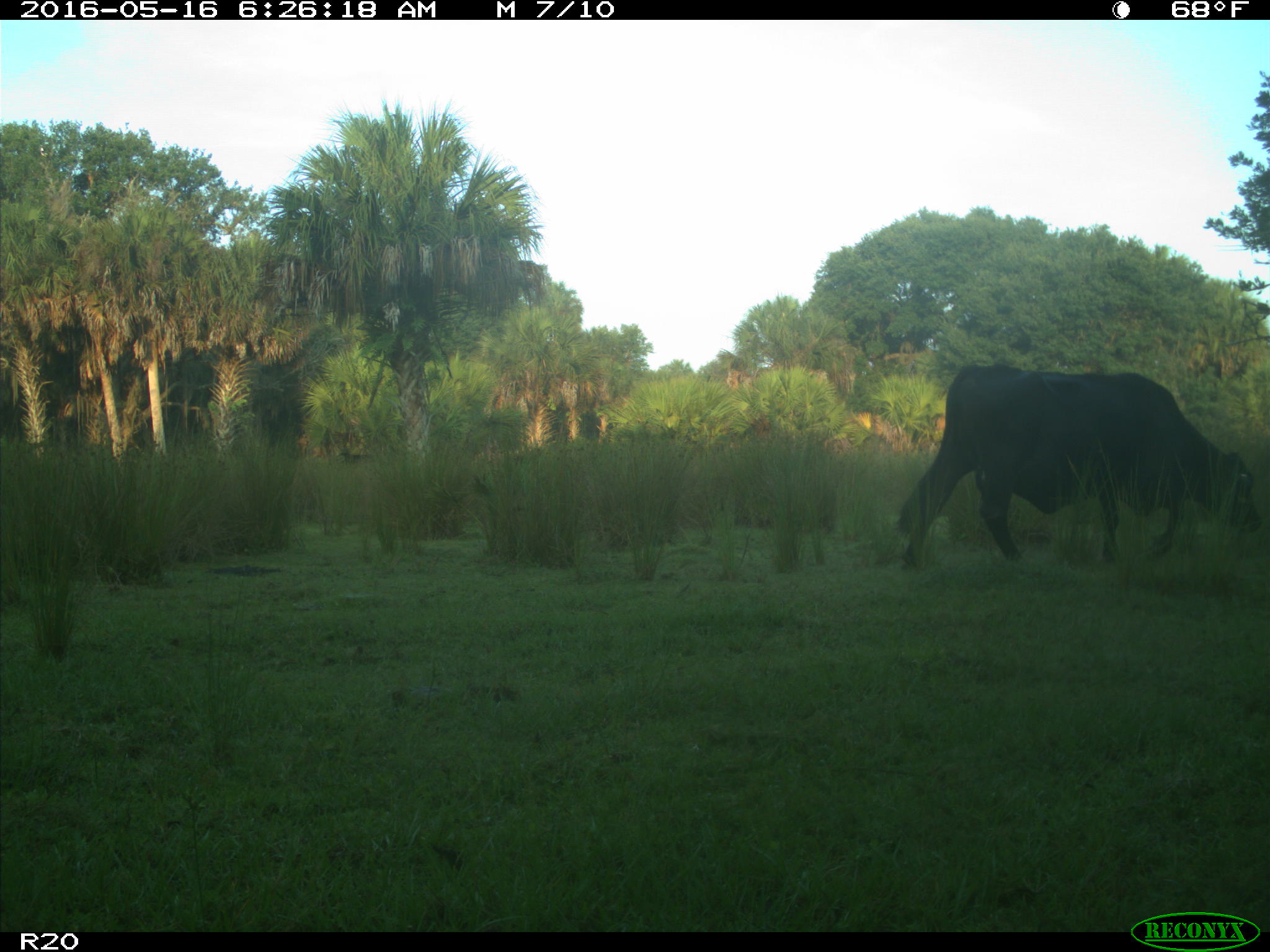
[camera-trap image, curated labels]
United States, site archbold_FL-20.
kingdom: Animalia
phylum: Chordata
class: Mammalia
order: Artiodactyla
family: Bovidae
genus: Bos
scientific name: Bos taurus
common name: domestic cow